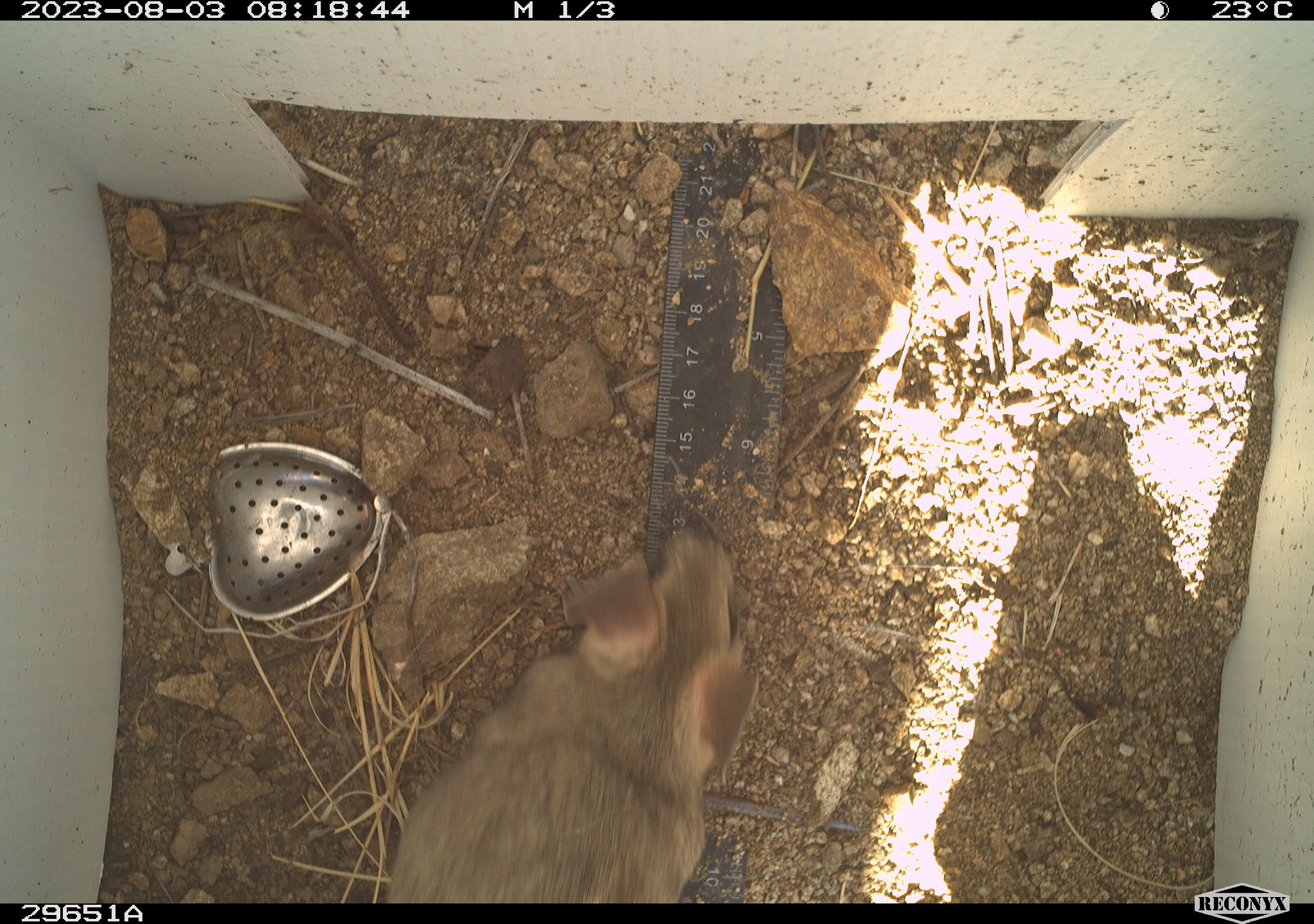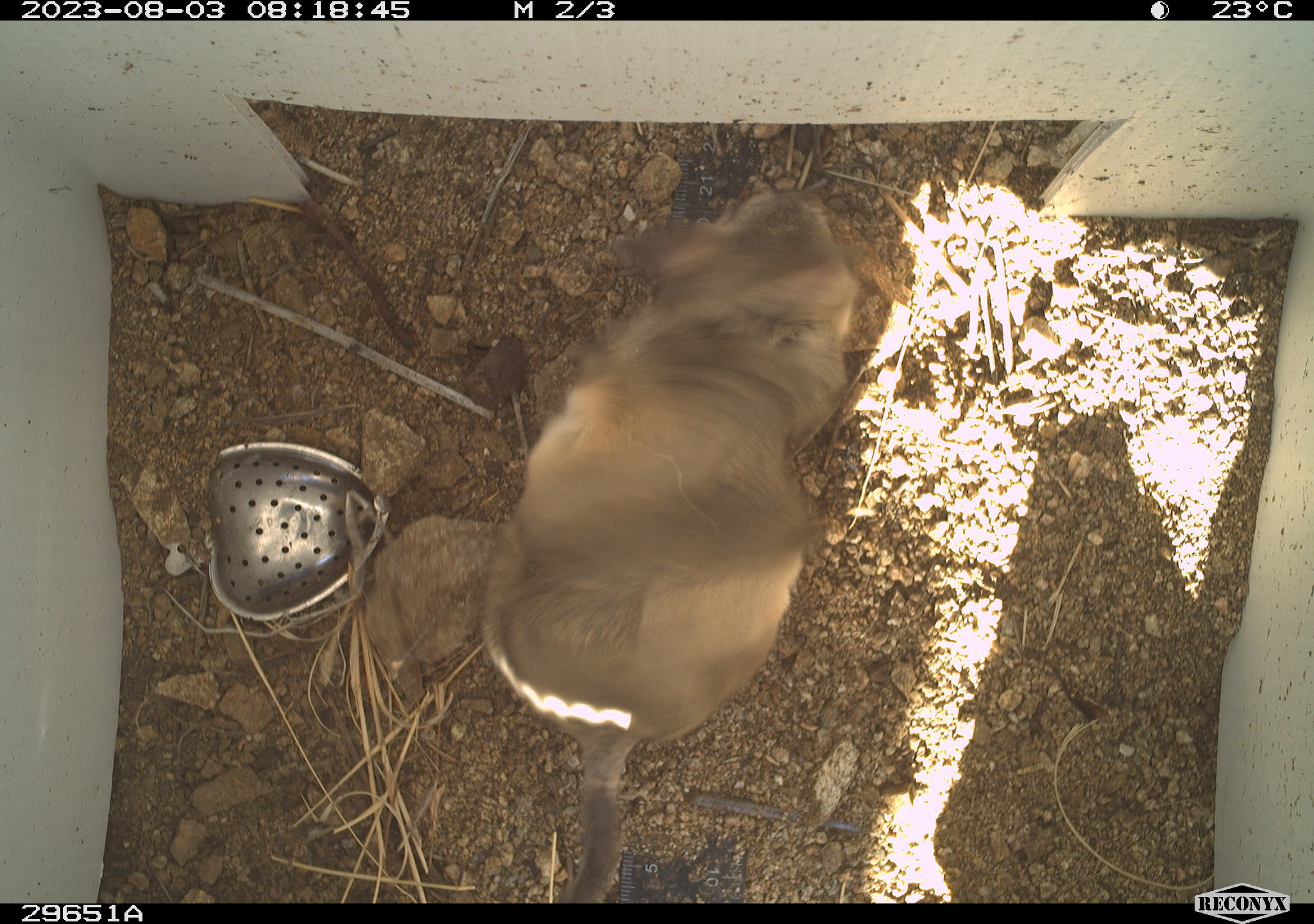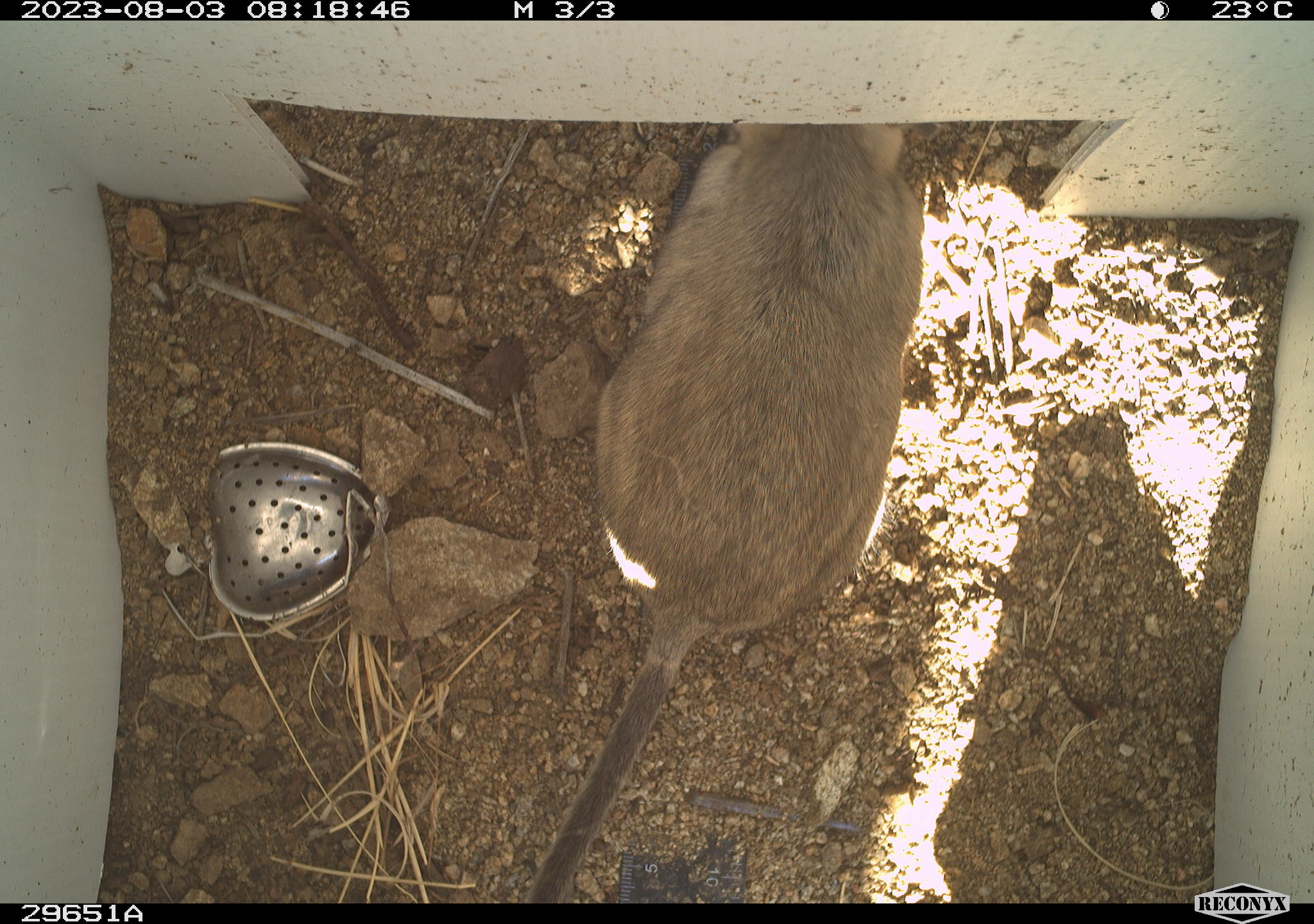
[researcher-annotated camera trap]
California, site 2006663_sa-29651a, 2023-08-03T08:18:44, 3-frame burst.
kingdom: Animalia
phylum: Chordata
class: Mammalia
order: Rodentia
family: Cricetidae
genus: Neotoma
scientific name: Neotoma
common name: pack rat or woodrat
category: neotoma species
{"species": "neotoma species (pack rat or woodrat) (Neotoma)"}